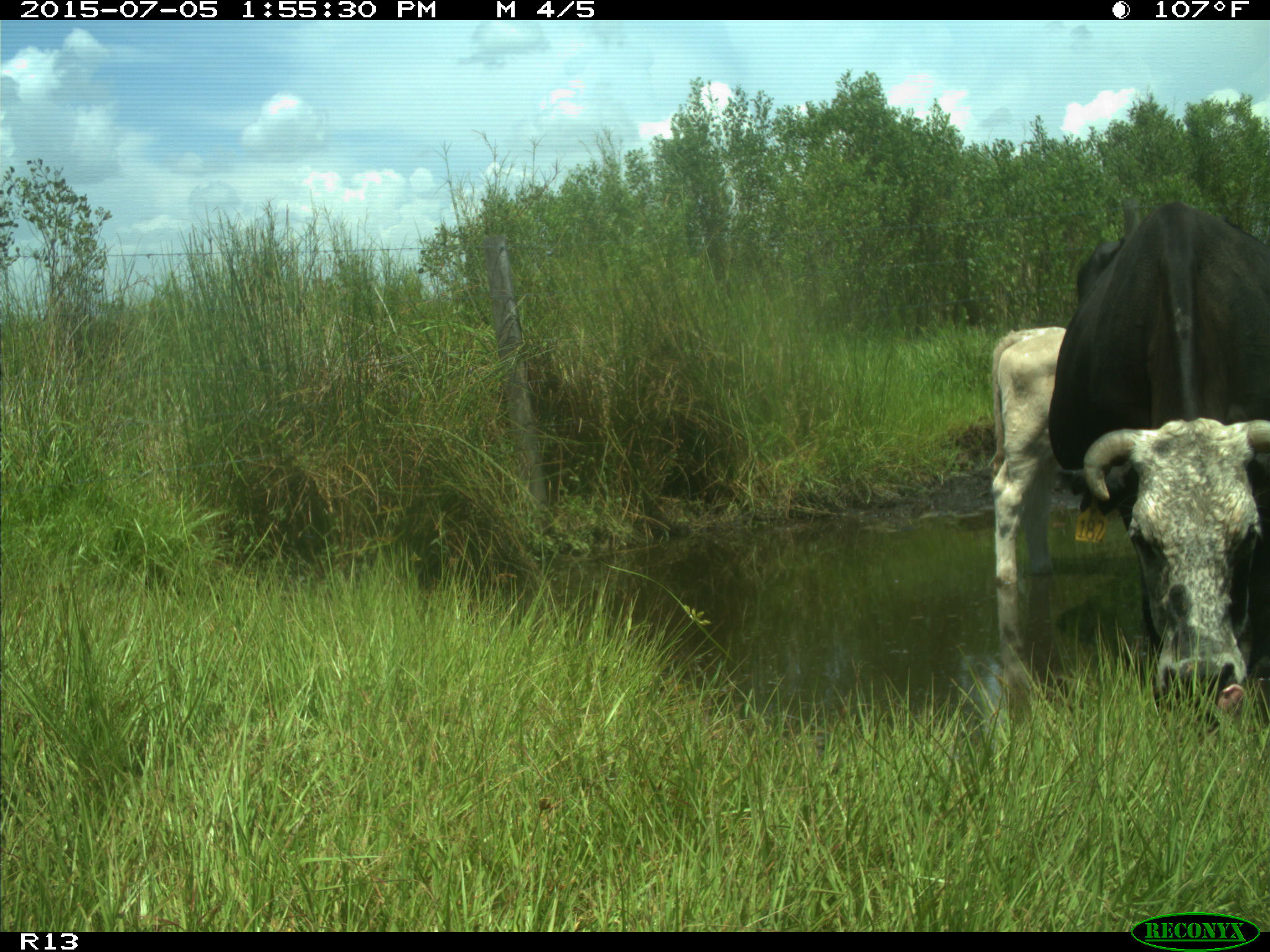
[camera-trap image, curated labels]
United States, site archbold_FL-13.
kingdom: Animalia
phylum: Chordata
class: Mammalia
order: Artiodactyla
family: Bovidae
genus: Bos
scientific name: Bos taurus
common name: domestic cow